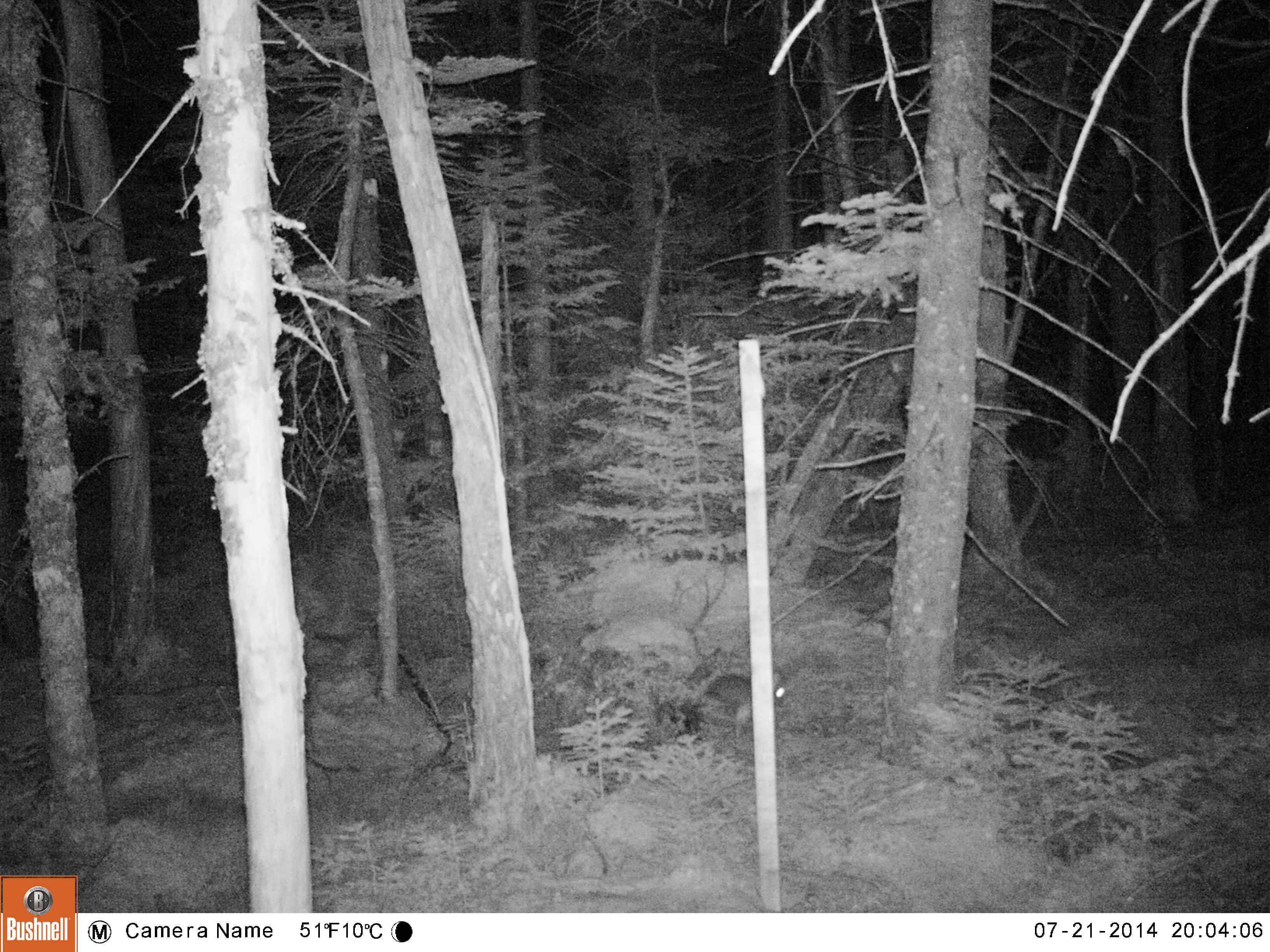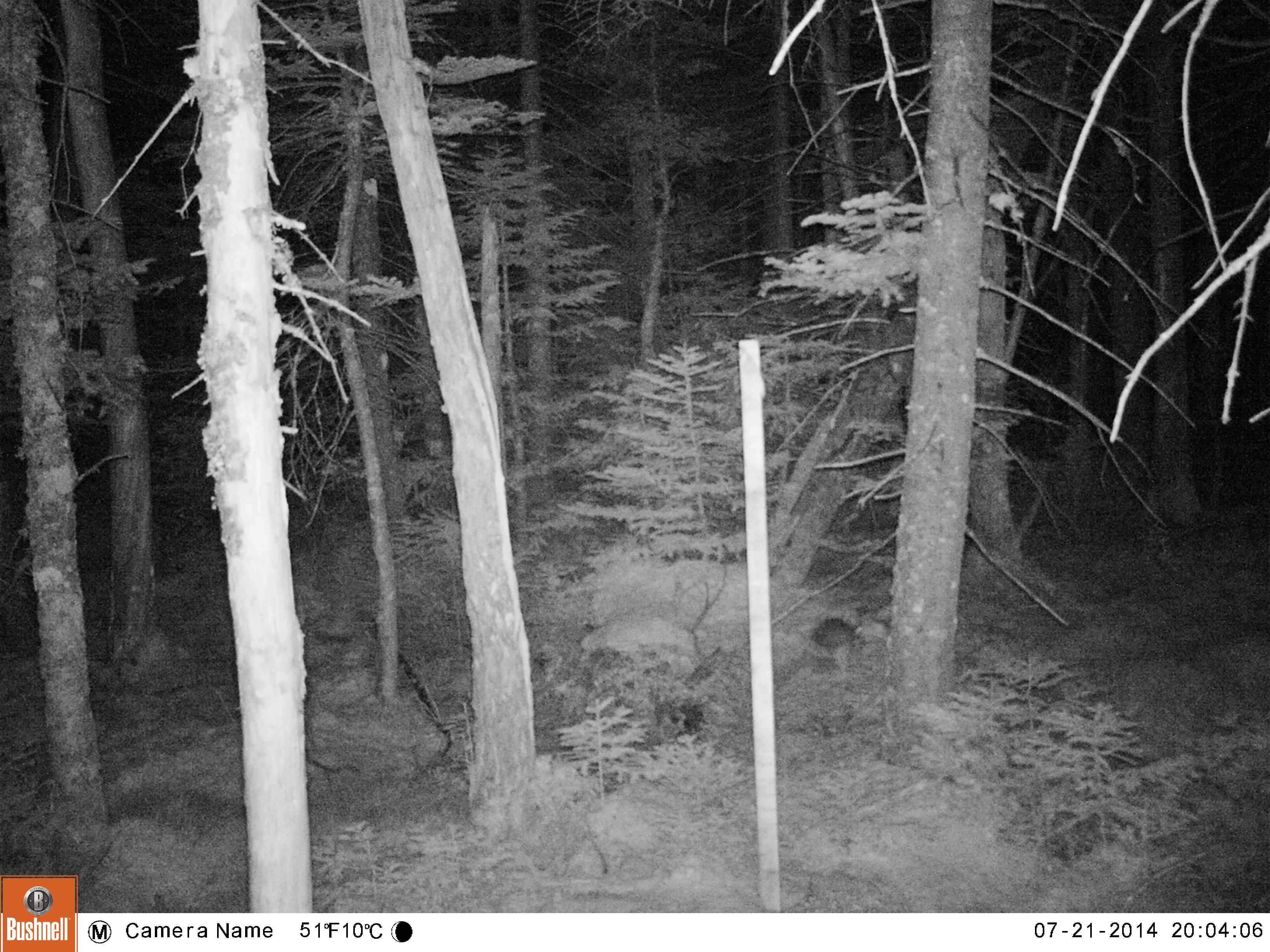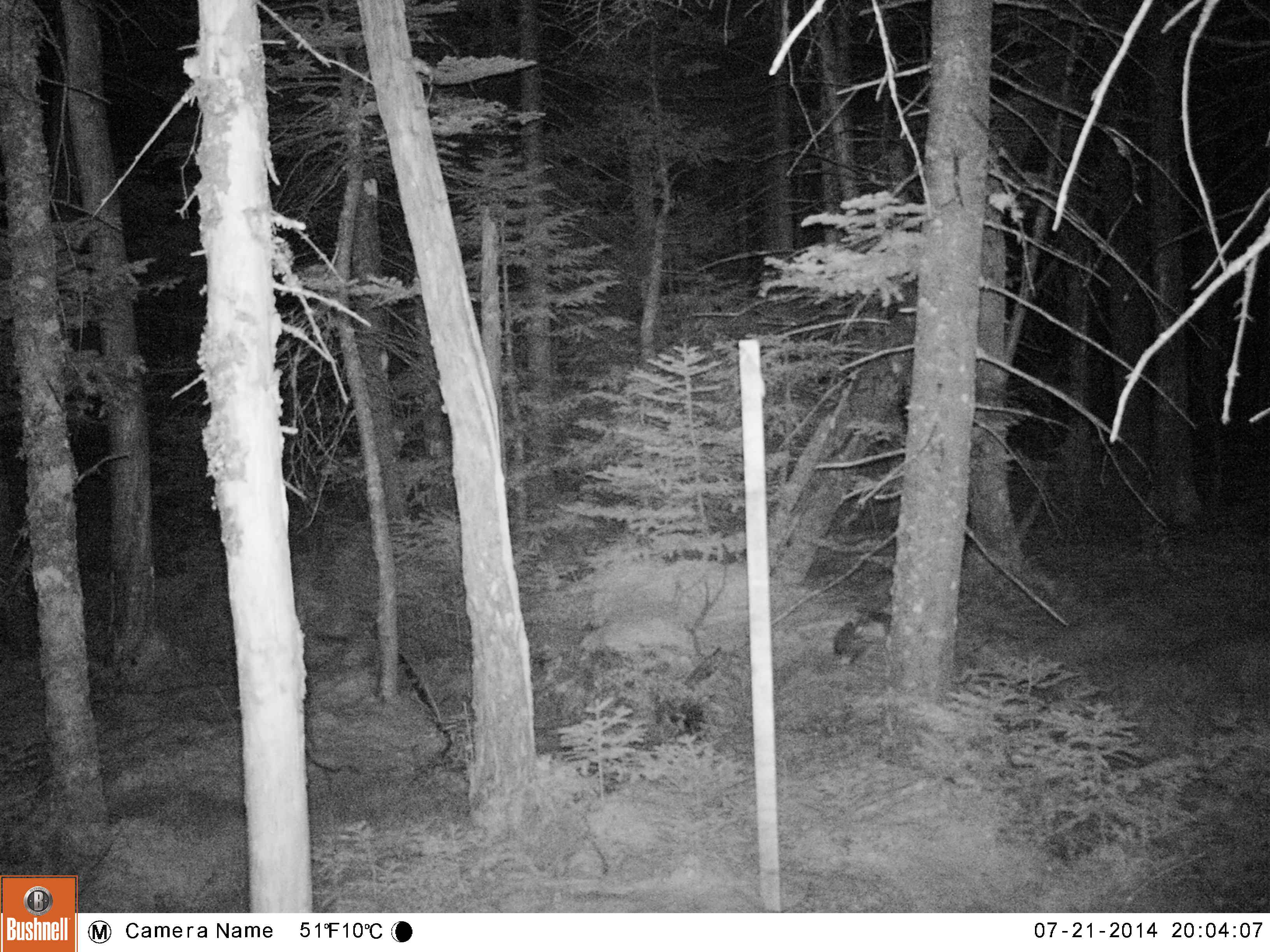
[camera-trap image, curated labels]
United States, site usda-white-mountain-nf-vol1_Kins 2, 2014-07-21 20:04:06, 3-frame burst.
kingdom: Animalia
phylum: Chordata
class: Mammalia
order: Lagomorpha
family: Leporidae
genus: Lepus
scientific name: Lepus americanus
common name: snowshoe hare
Snowshoe hare (Lepus americanus).